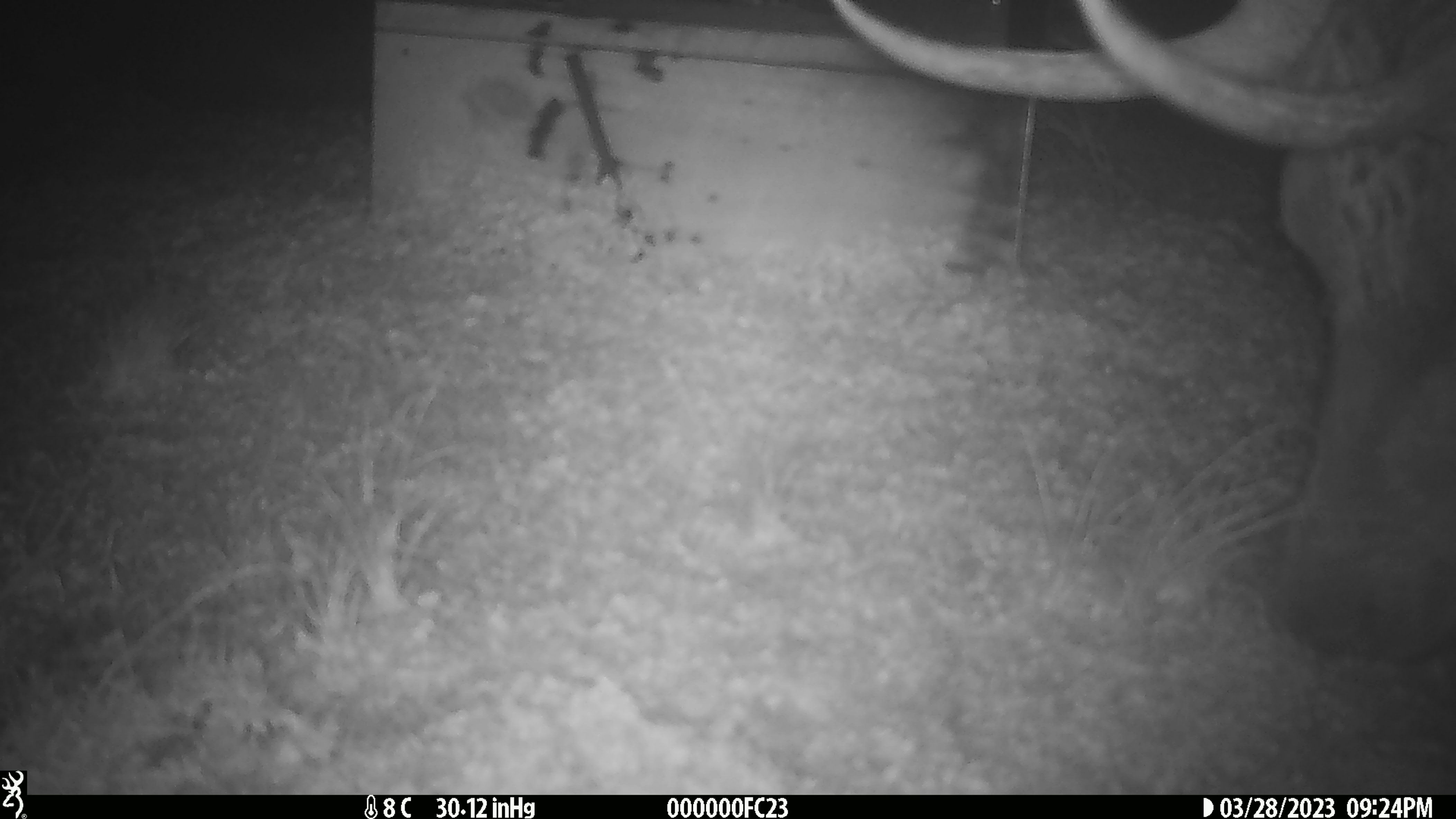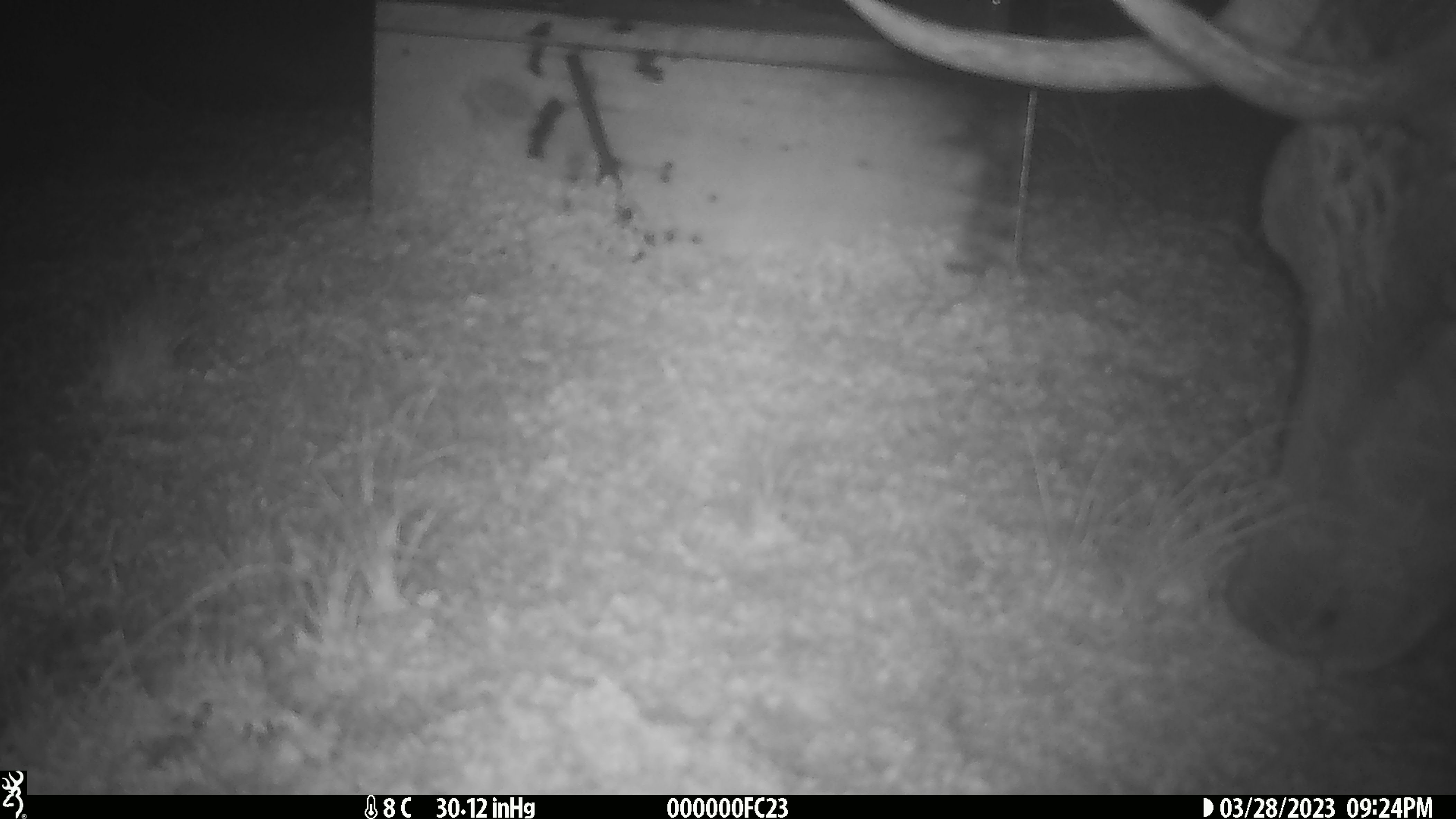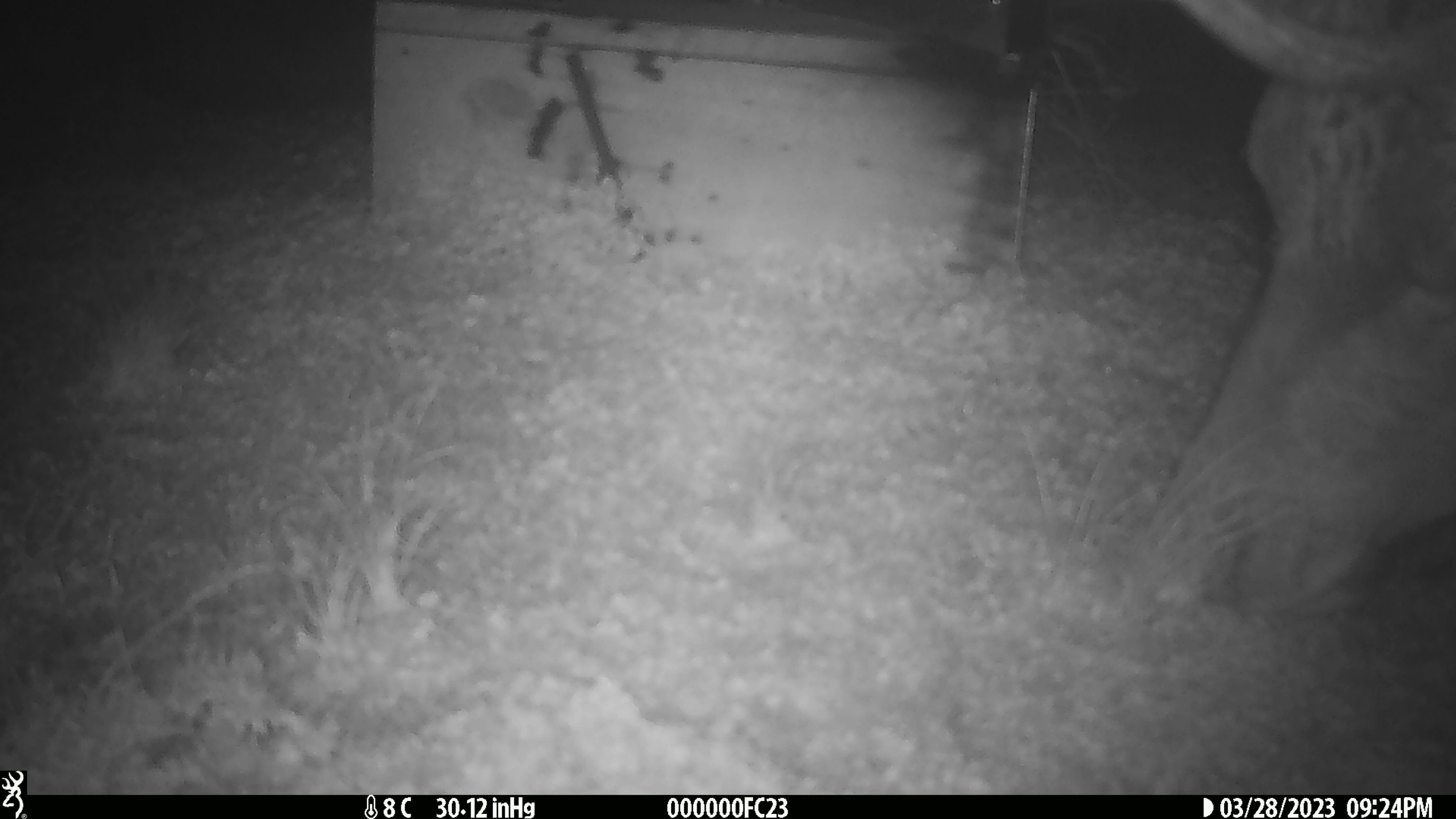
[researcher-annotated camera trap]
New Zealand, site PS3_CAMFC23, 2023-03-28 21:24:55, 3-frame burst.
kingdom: Animalia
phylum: Chordata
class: Mammalia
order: Artiodactyla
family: Cervidae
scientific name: Cervidae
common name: deer